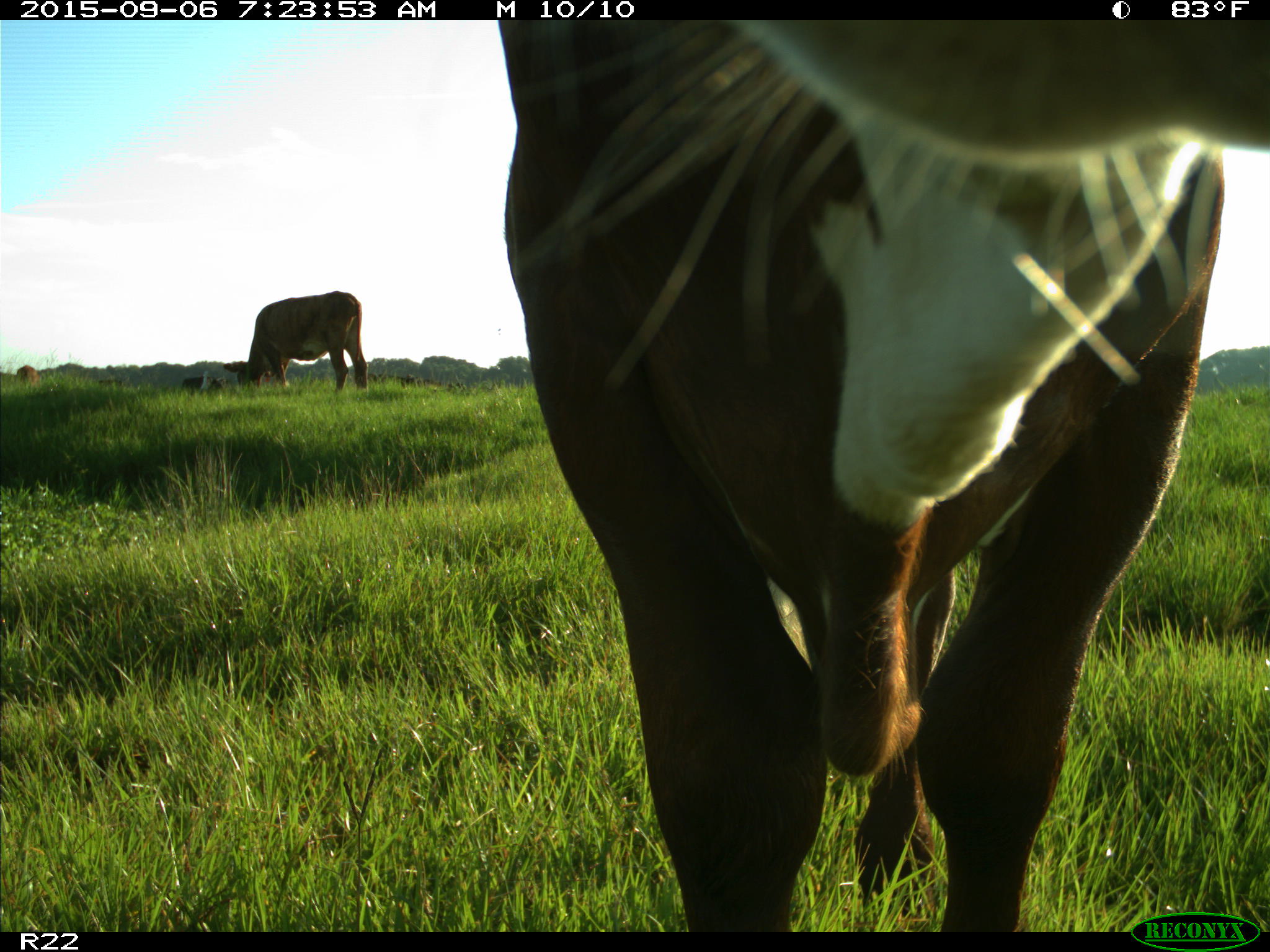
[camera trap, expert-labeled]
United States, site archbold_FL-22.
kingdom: Animalia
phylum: Chordata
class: Mammalia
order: Artiodactyla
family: Bovidae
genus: Bos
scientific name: Bos taurus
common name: domestic cow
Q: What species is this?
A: Bos taurus (domestic cow).